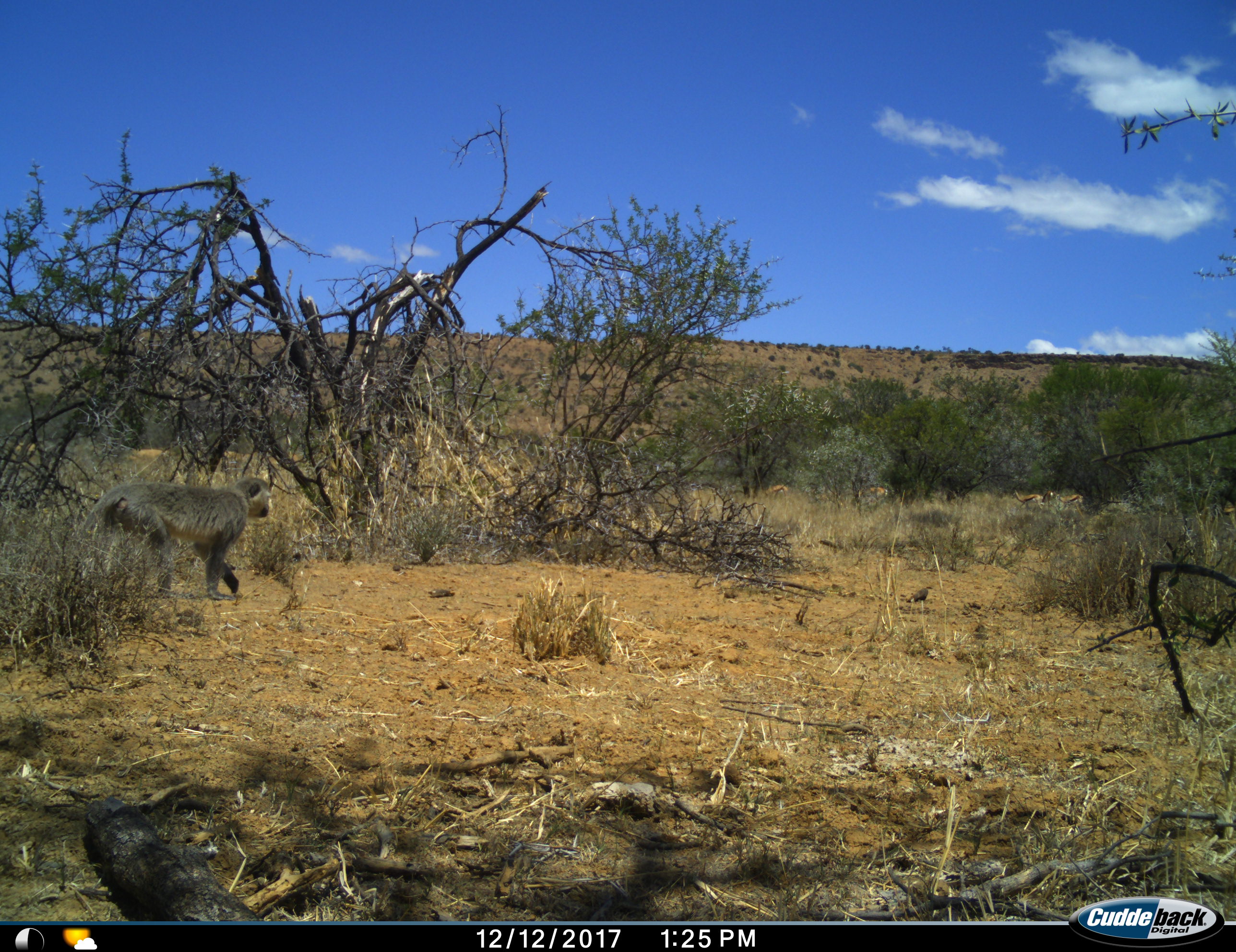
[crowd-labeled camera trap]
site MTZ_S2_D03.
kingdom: Animalia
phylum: Chordata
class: Mammalia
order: Primates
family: Cercopithecidae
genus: Chlorocebus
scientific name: Chlorocebus pygerythrus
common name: vervet monkey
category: monkeyvervet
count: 1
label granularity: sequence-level